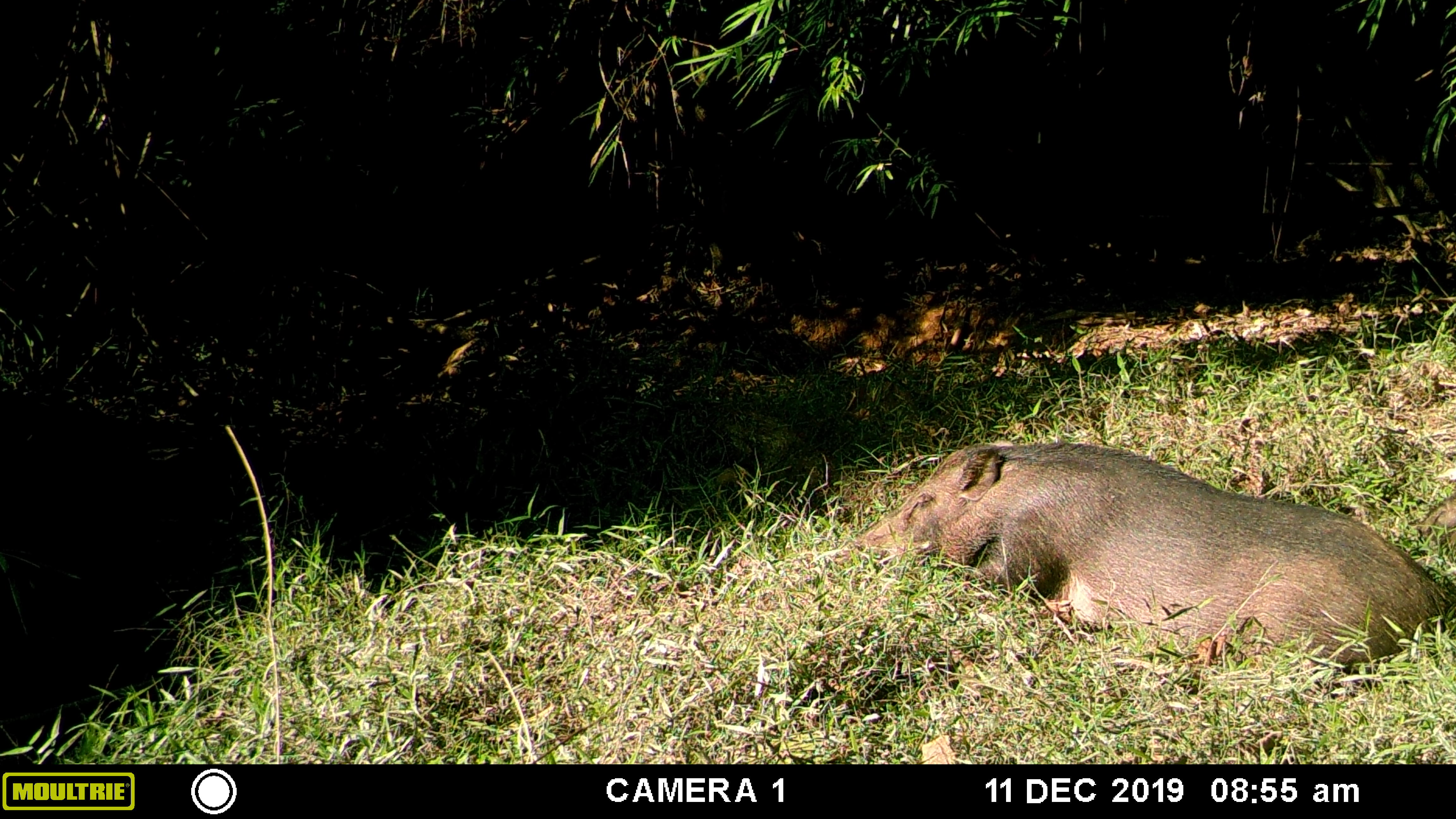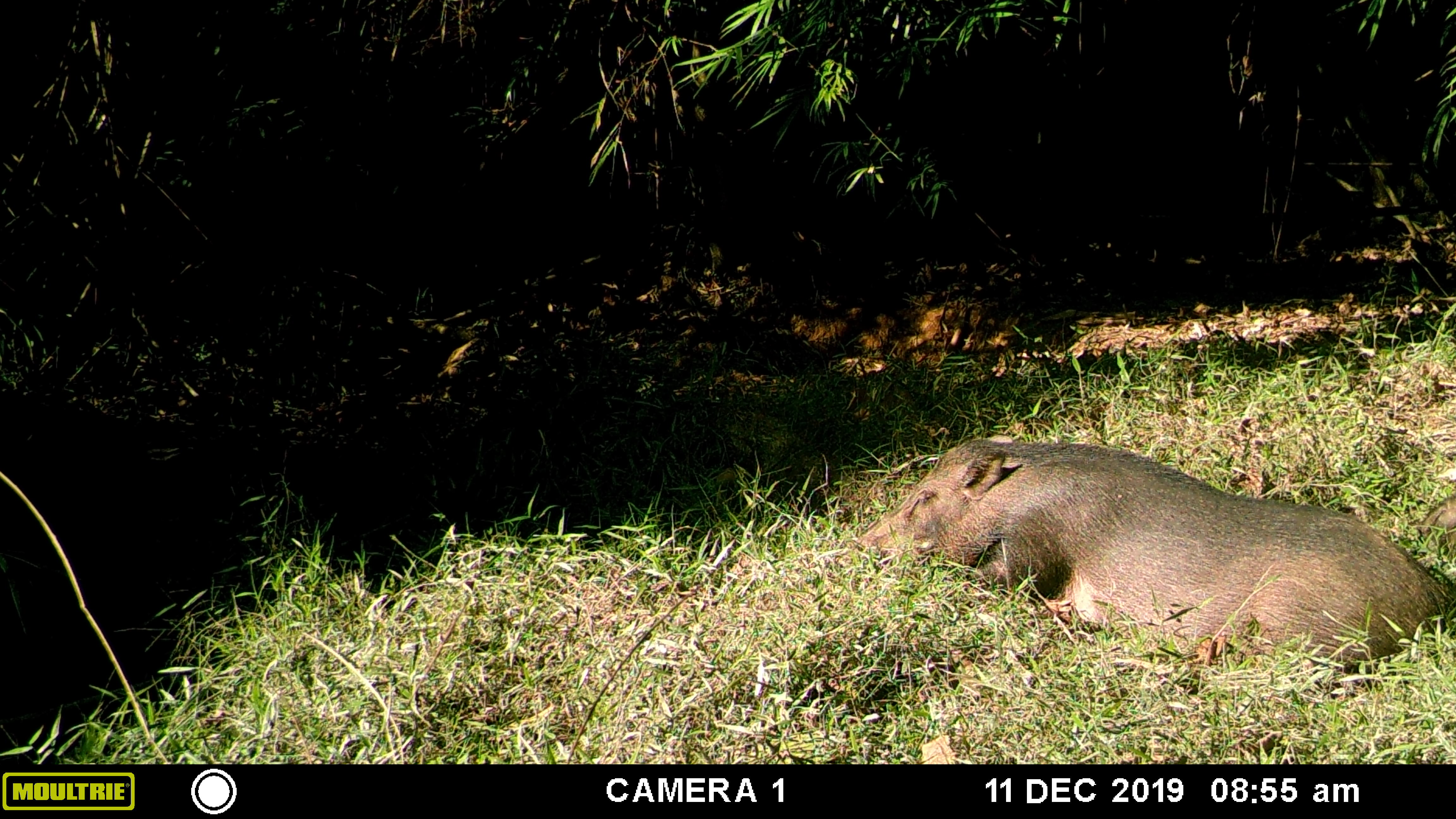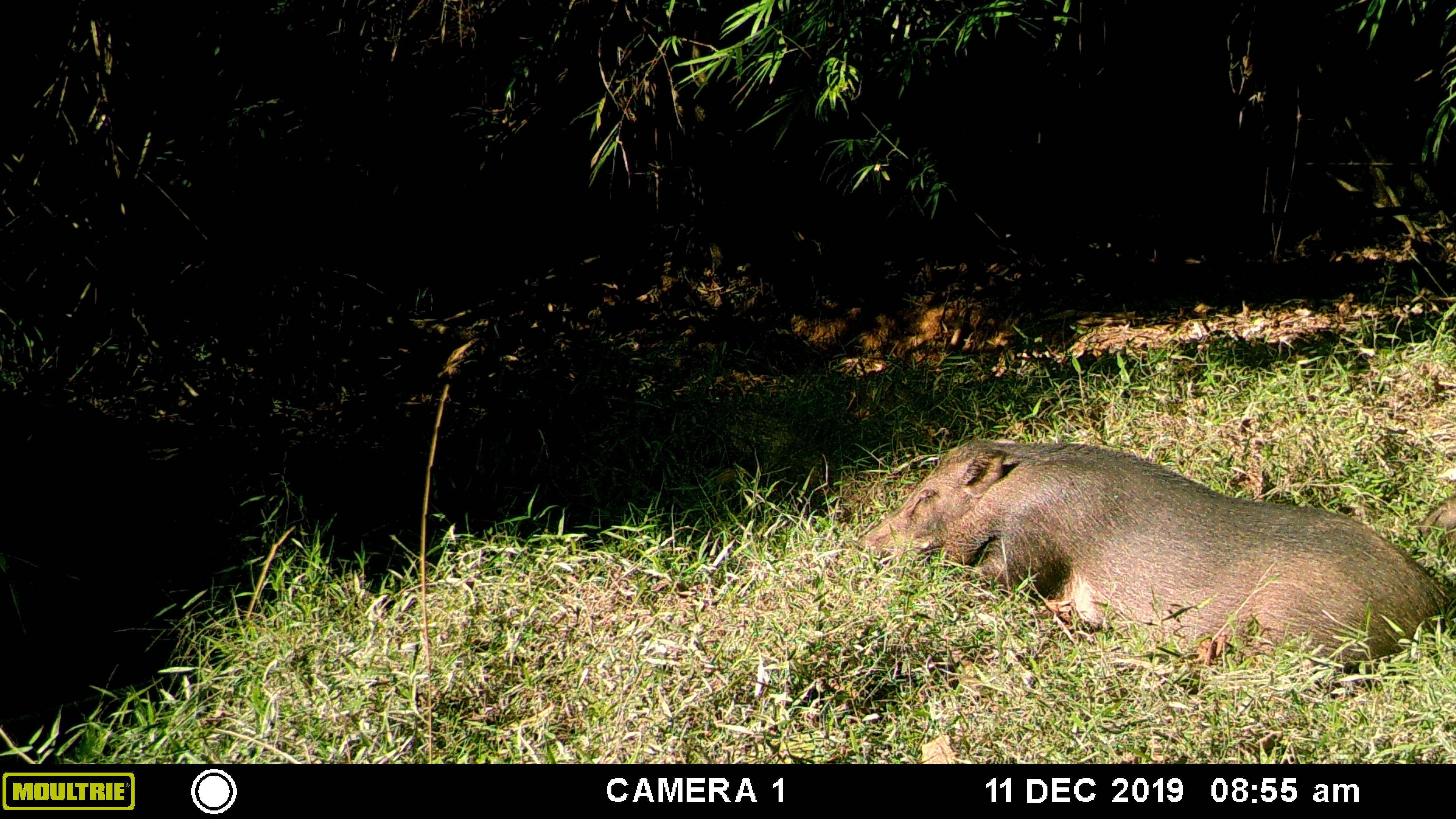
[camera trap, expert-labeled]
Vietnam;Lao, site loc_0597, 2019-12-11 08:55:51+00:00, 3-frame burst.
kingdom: Animalia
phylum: Chordata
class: Mammalia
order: Artiodactyla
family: Suidae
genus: Sus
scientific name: Sus scrofa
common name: eurasian wild pig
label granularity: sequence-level